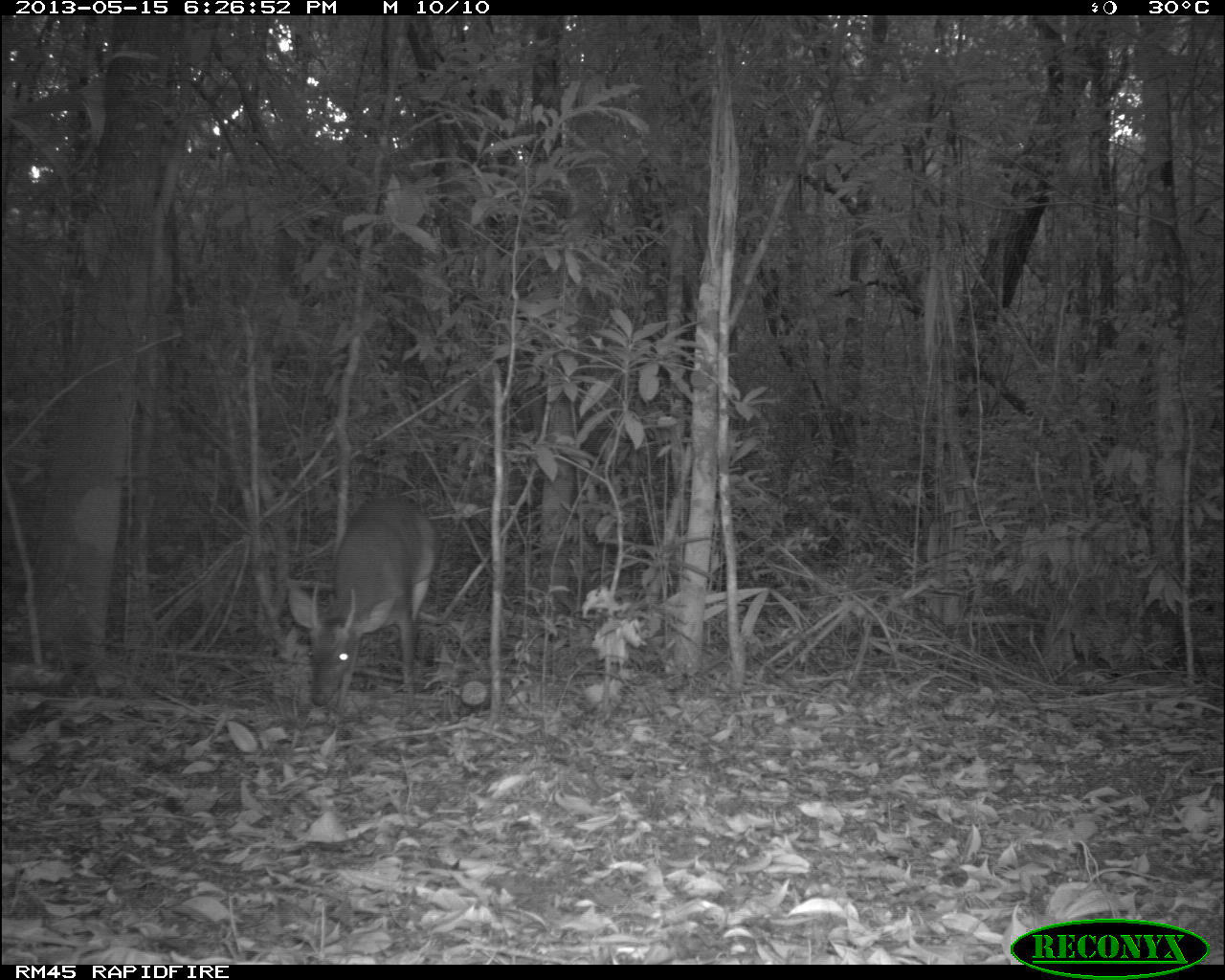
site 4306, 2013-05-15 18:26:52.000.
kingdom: Animalia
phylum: Chordata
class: Mammalia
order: Artiodactyla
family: Cervidae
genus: Mazama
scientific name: Mazama temama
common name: central american red brocket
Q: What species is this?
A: Mazama temama (central american red brocket).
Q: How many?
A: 1.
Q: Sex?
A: Male.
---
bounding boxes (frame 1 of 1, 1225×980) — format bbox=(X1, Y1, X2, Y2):
mazama temama: bbox=(286, 495, 435, 714)